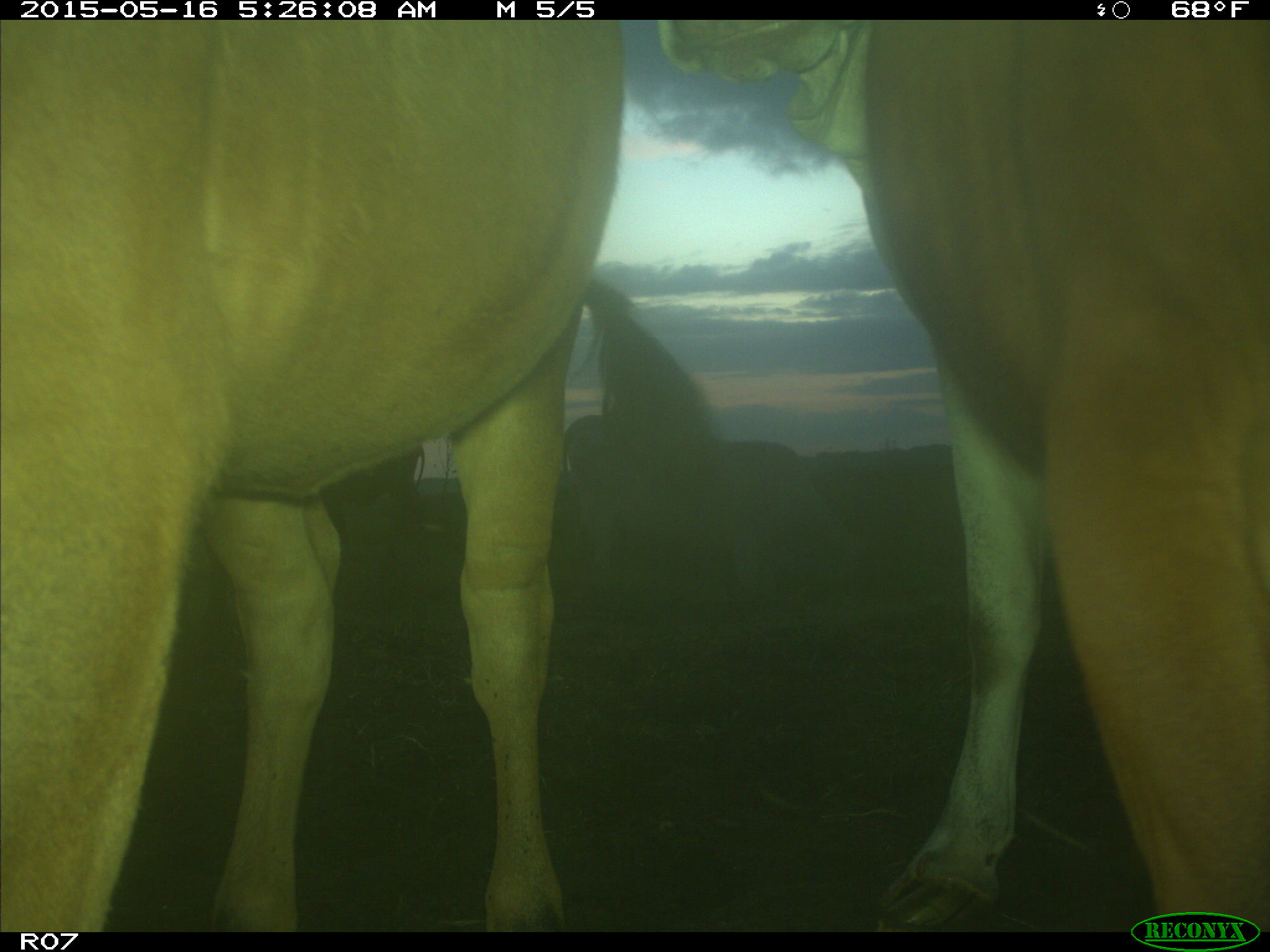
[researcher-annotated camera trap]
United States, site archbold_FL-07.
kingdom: Animalia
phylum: Chordata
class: Mammalia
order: Artiodactyla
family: Bovidae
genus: Bos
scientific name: Bos taurus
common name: domestic cow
Bos taurus (domestic cow).